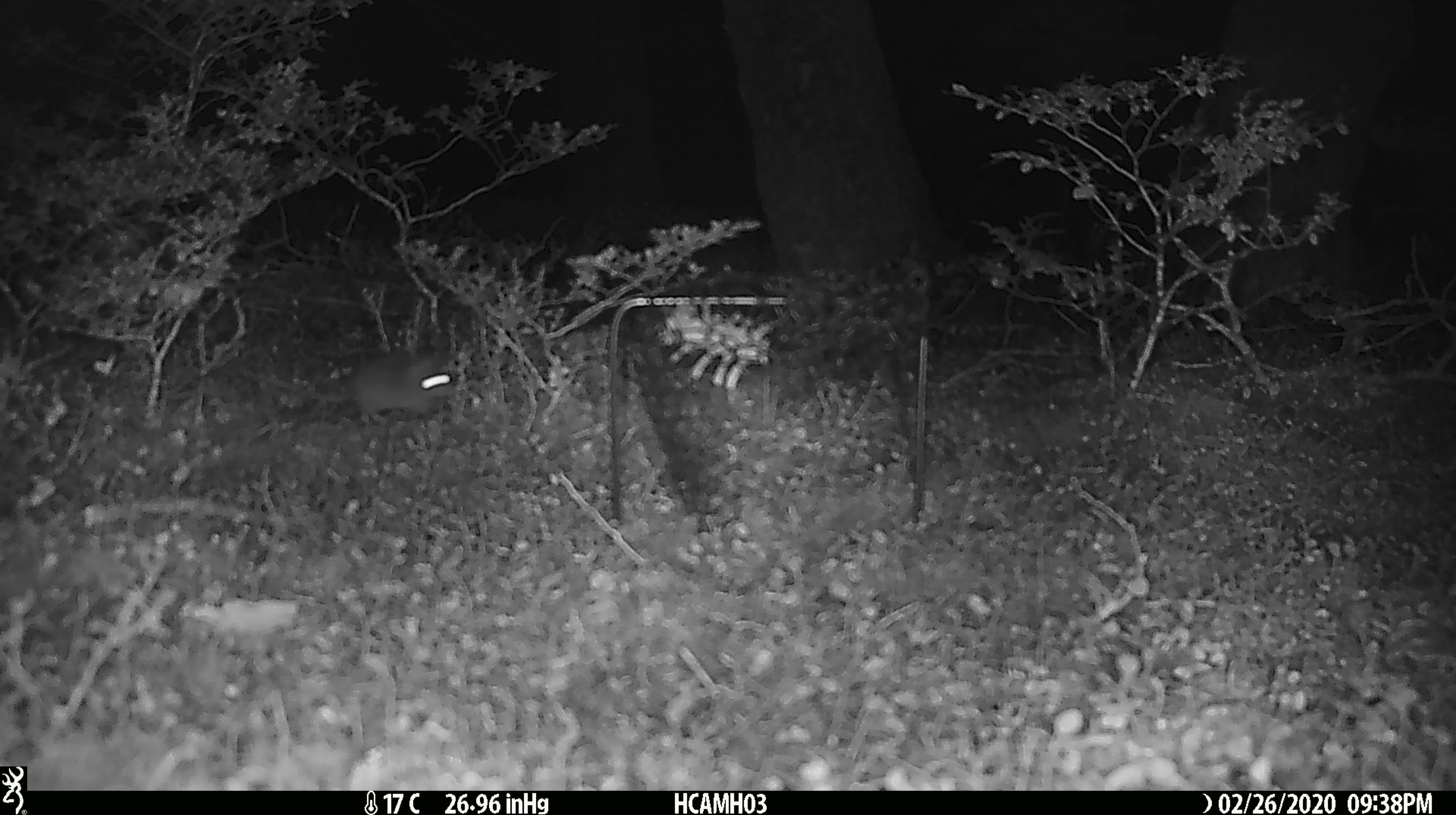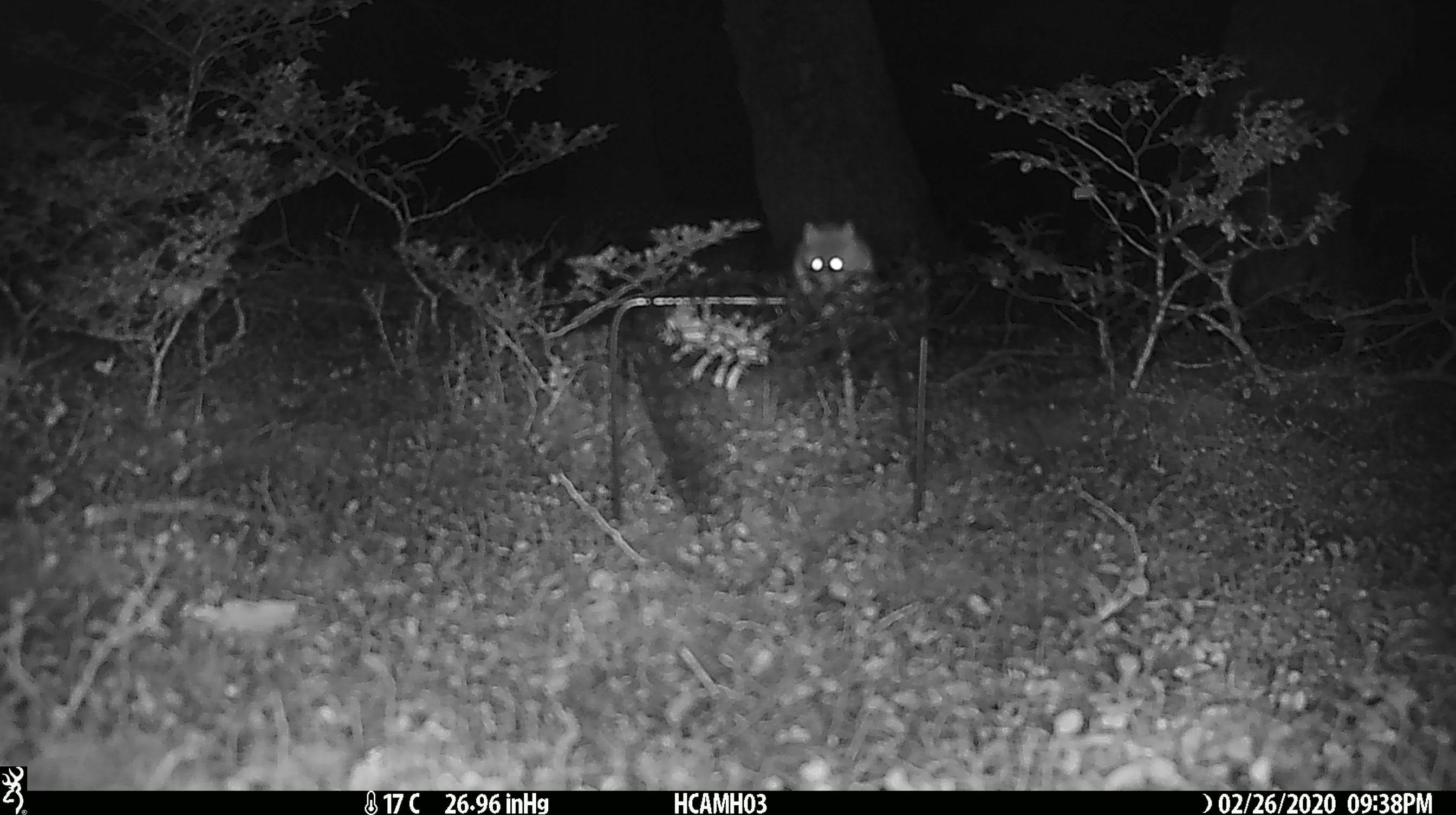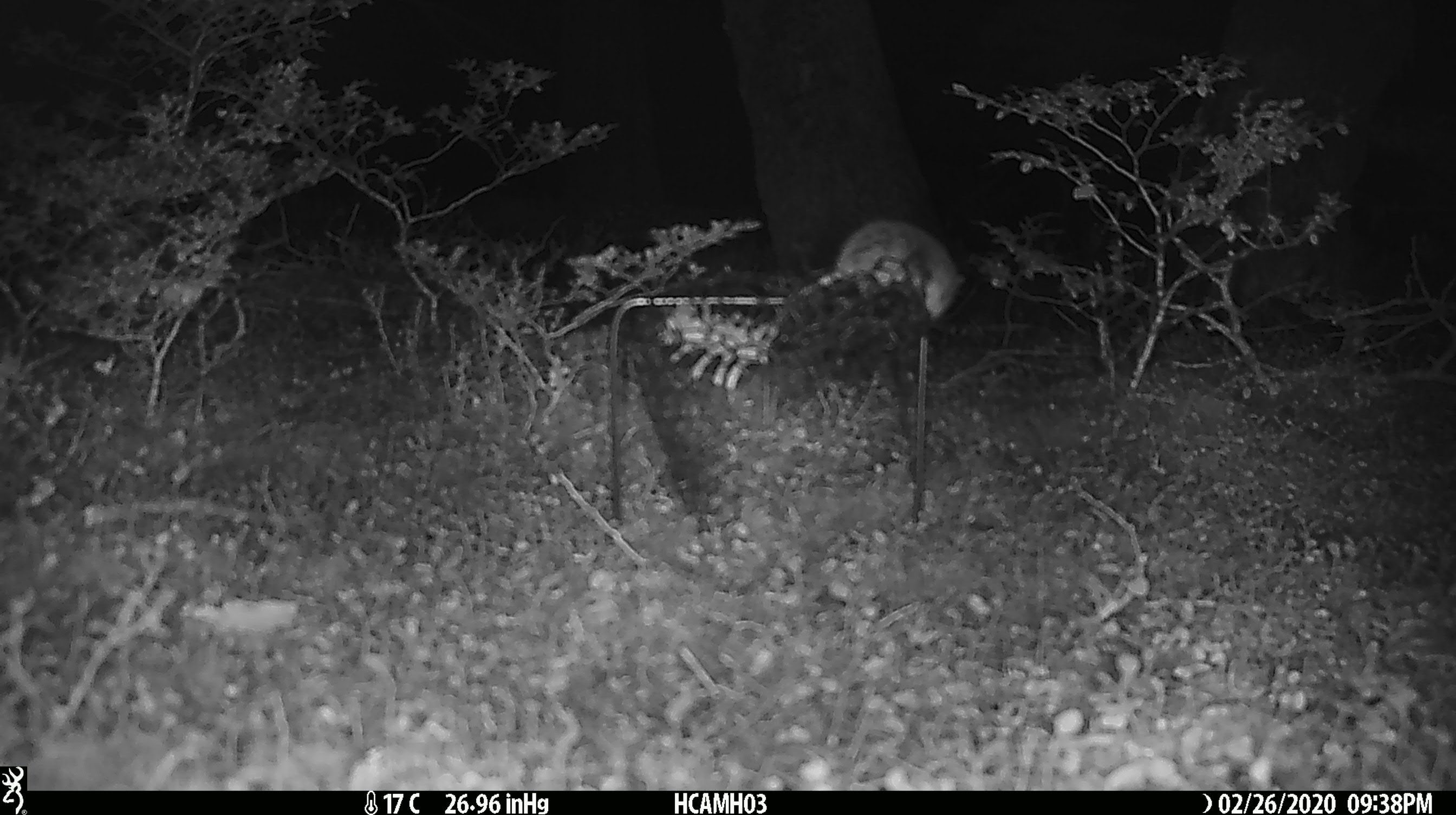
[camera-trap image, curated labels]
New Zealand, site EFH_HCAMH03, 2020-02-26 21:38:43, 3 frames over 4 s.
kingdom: Animalia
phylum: Chordata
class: Mammalia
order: Rodentia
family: Muridae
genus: Mus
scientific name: Mus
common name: mouse